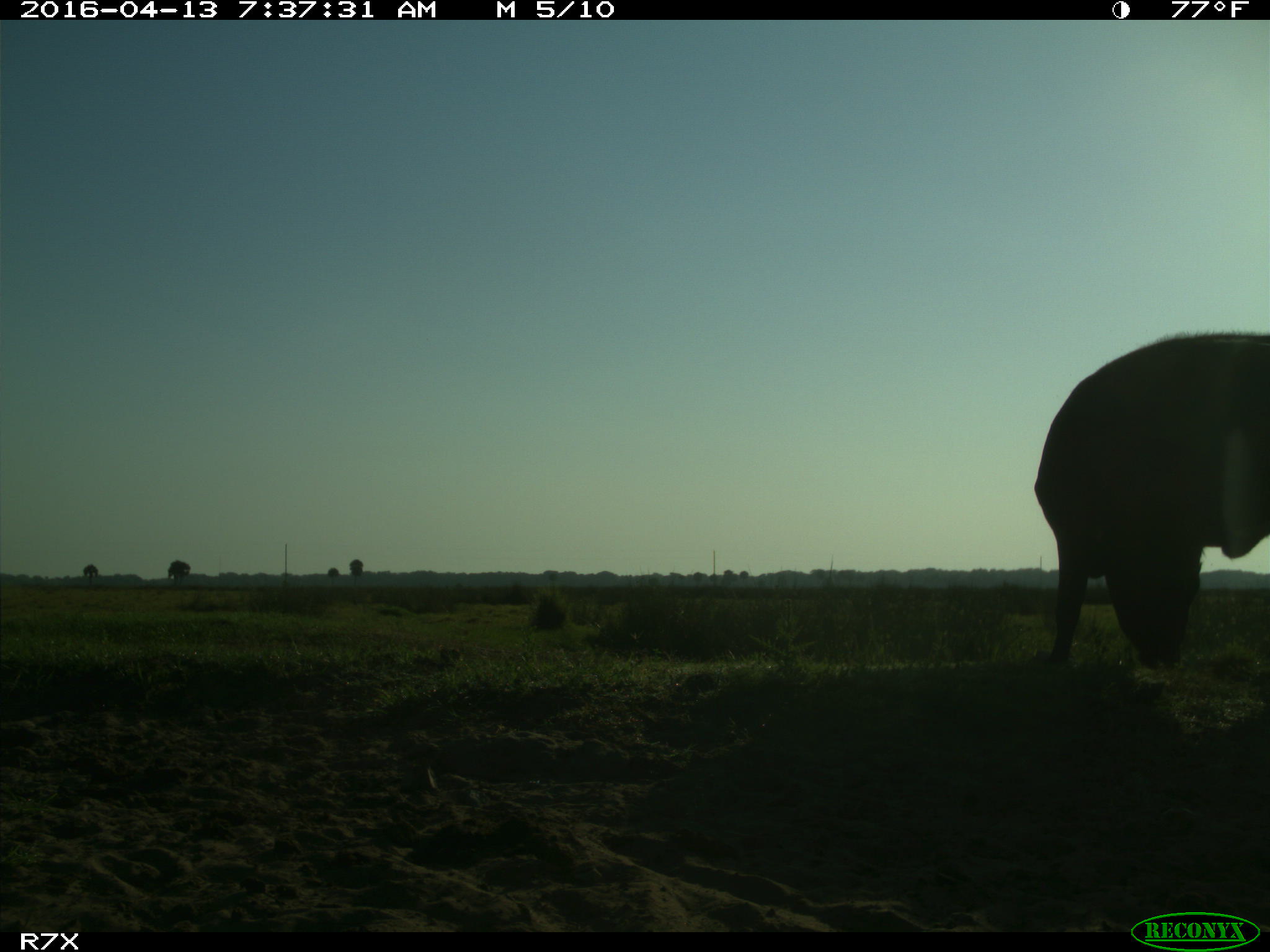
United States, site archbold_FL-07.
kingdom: Animalia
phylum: Chordata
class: Mammalia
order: Artiodactyla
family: Bovidae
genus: Bos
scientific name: Bos taurus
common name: domestic cow